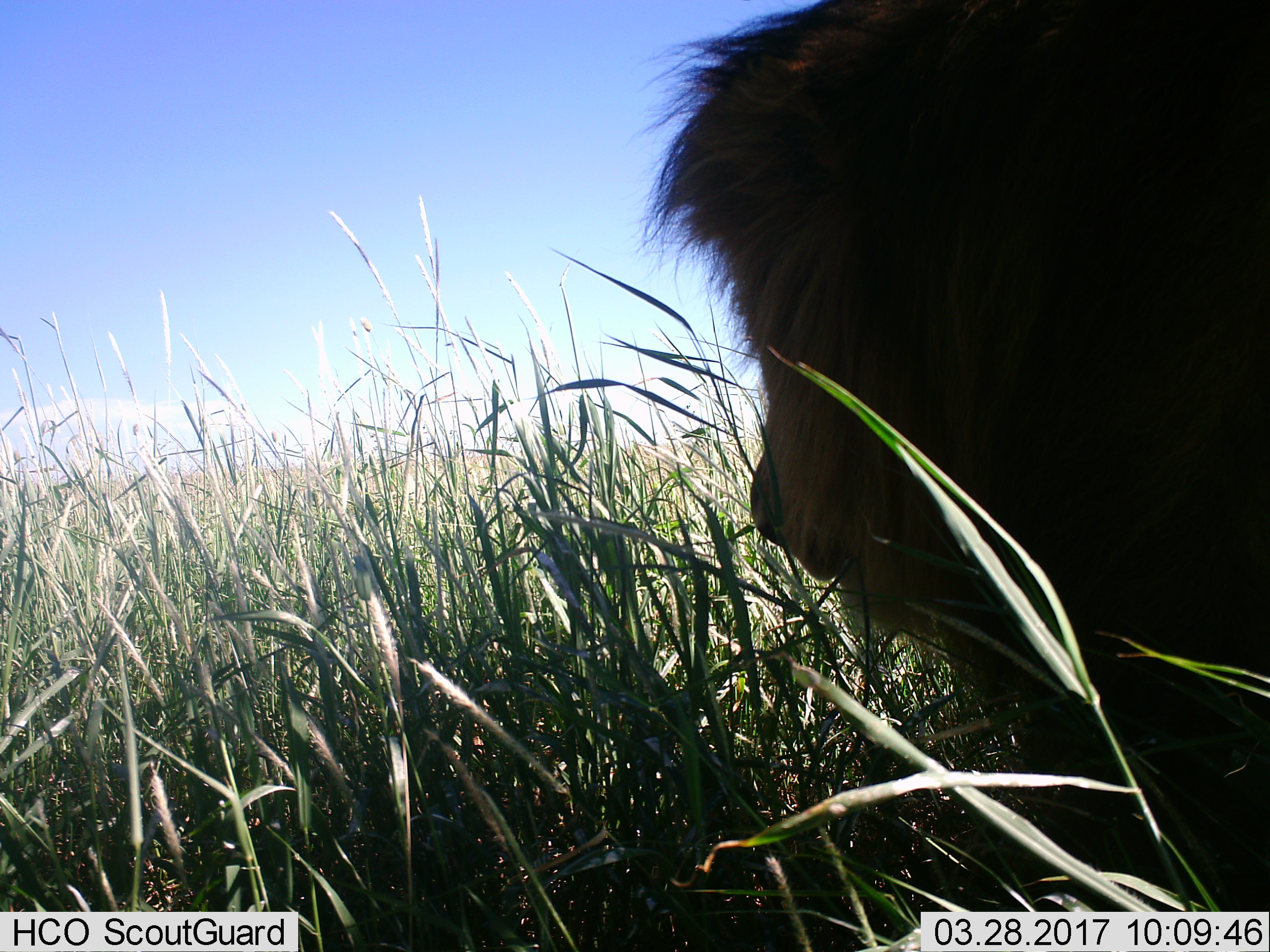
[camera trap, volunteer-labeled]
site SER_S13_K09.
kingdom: Animalia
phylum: Chordata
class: Mammalia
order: Carnivora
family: Felidae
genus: Panthera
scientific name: Panthera leo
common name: lion male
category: lionmale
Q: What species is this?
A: Lionmale (lion male) (Panthera leo).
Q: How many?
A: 1.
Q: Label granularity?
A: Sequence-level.